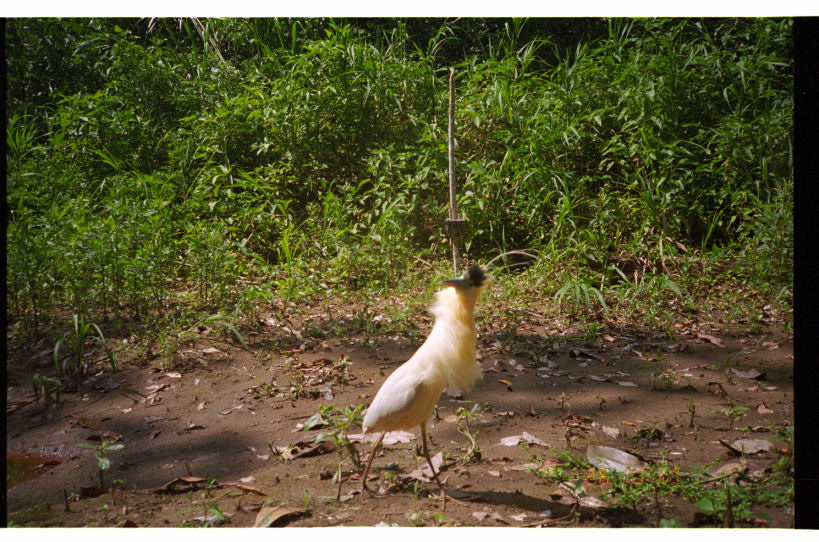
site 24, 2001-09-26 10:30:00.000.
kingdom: Animalia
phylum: Chordata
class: Aves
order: Pelecaniformes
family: Ardeidae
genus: Pilherodius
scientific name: Pilherodius pileatus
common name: capped heron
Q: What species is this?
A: Pilherodius pileatus (capped heron).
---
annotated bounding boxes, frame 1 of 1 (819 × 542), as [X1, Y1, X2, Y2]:
pilherodius pileatus: [362, 261, 492, 511]